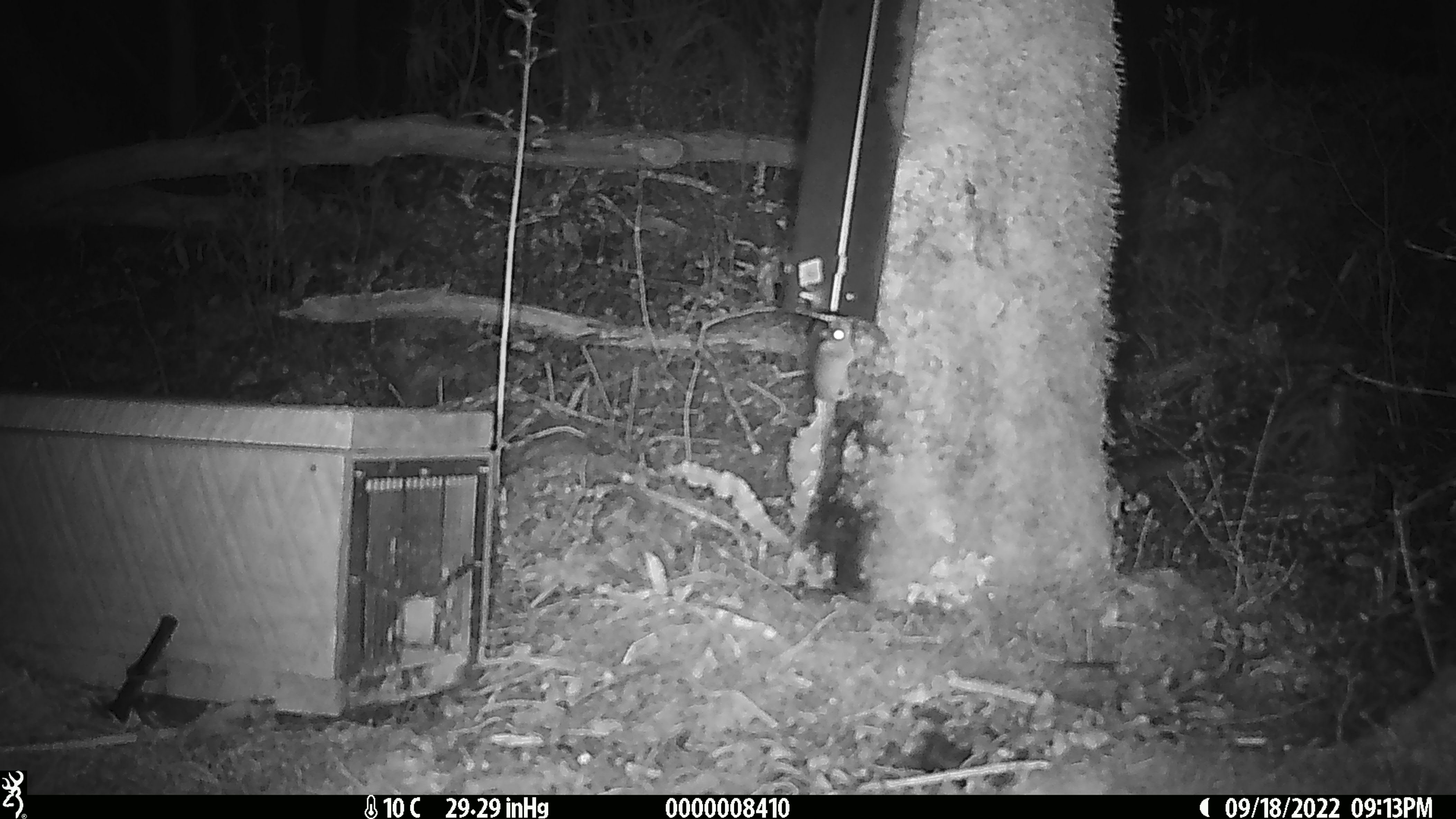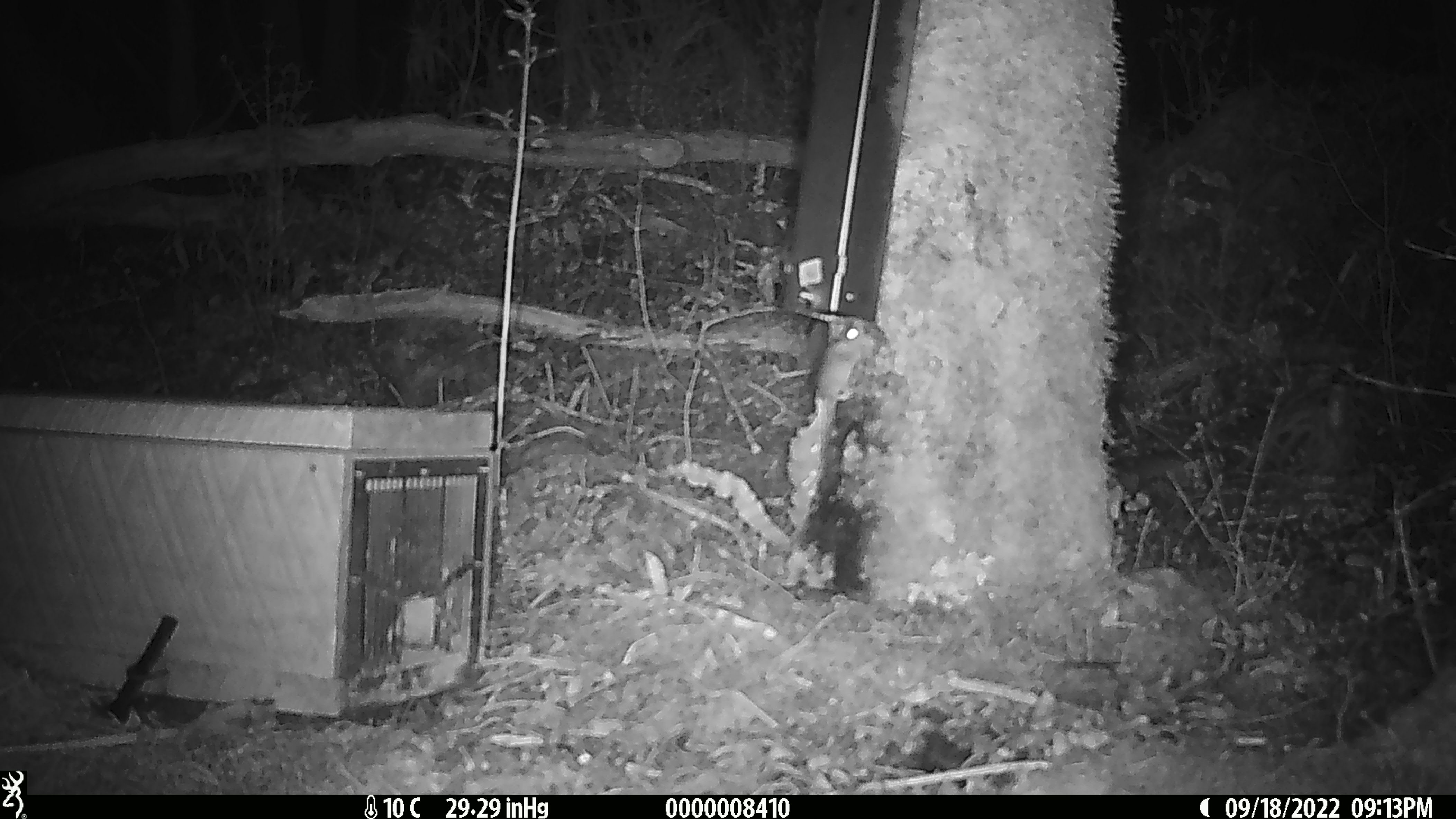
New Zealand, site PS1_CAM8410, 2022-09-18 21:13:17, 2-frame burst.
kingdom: Animalia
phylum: Chordata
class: Mammalia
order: Rodentia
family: Muridae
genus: Mus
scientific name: Mus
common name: mouse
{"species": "mouse (Mus)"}